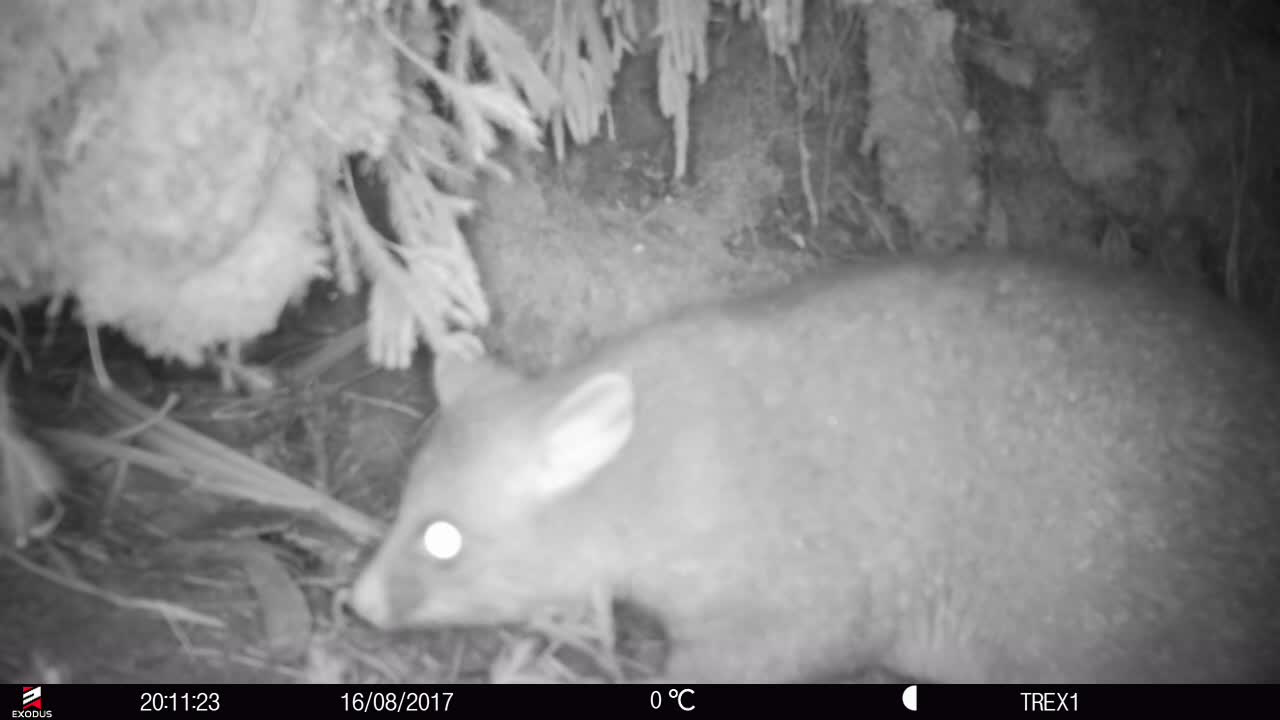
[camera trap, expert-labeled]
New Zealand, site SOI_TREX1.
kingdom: Animalia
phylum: Chordata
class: Mammalia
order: Diprotodontia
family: Phalangeridae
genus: Trichosurus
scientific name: Trichosurus vulpecula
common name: common brushtail possum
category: possum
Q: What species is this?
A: Possum (common brushtail possum) (Trichosurus vulpecula).